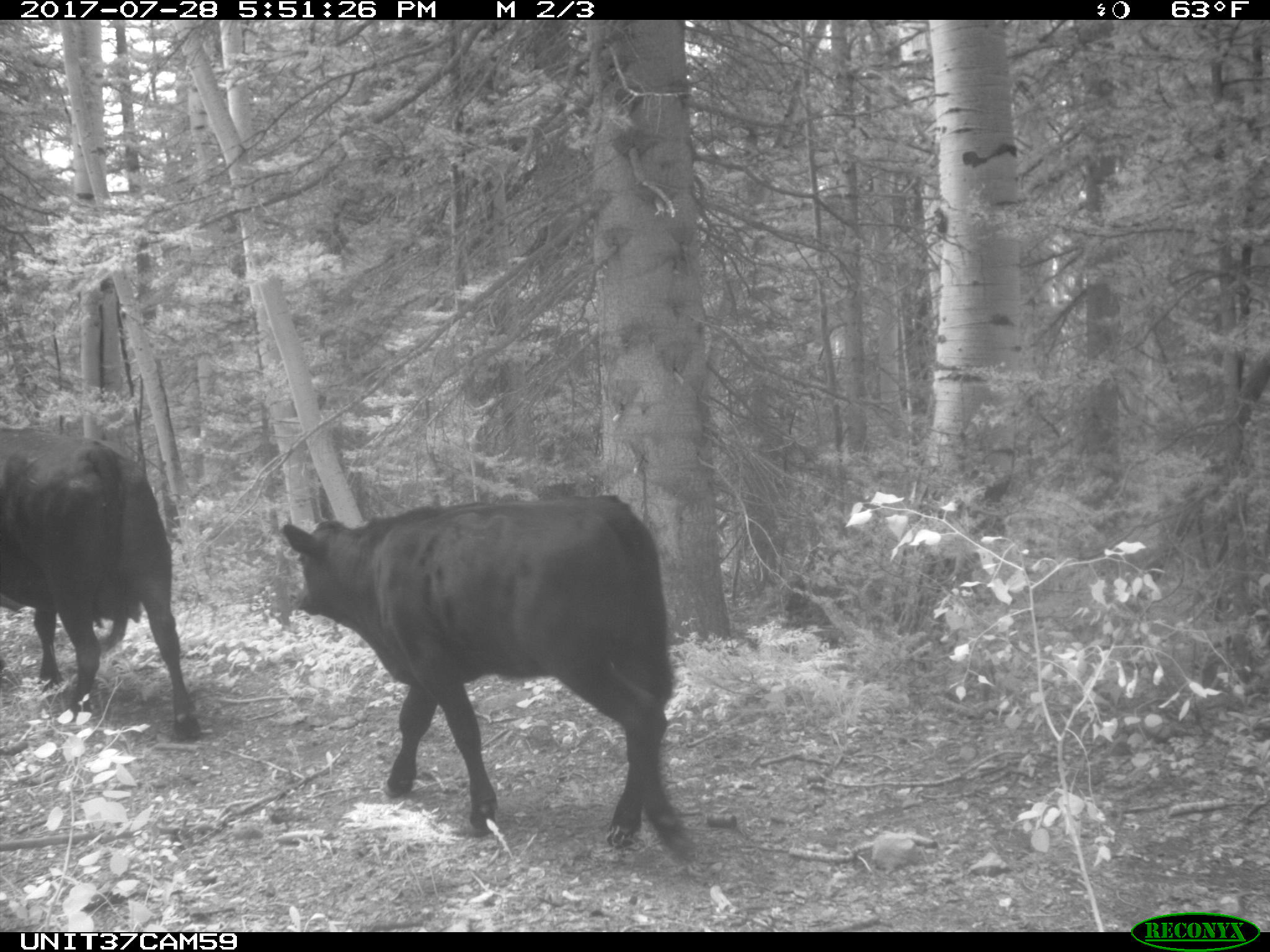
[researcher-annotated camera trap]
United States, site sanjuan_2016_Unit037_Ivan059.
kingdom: Animalia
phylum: Chordata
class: Mammalia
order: Artiodactyla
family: Bovidae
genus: Bos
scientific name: Bos taurus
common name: domestic cow